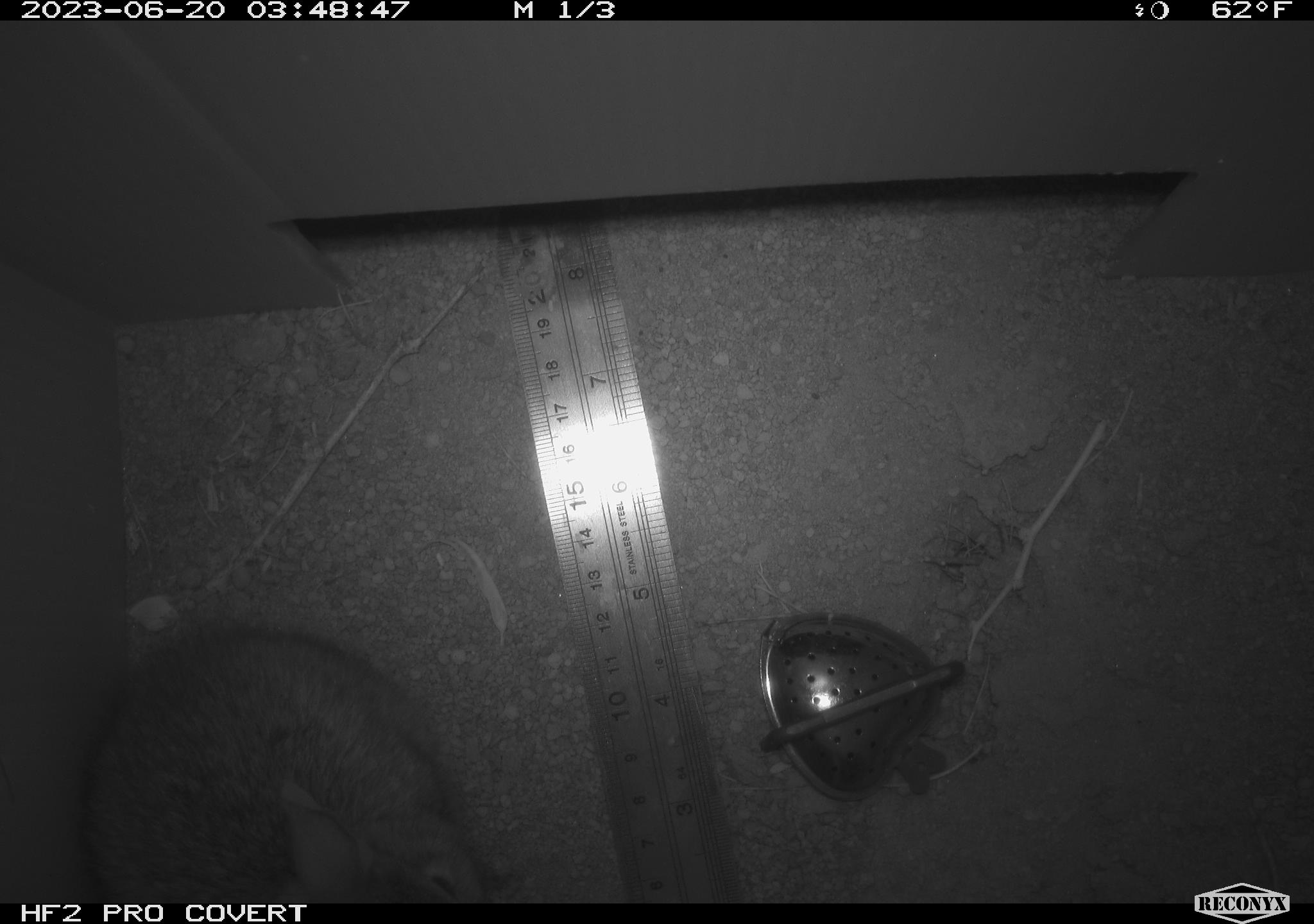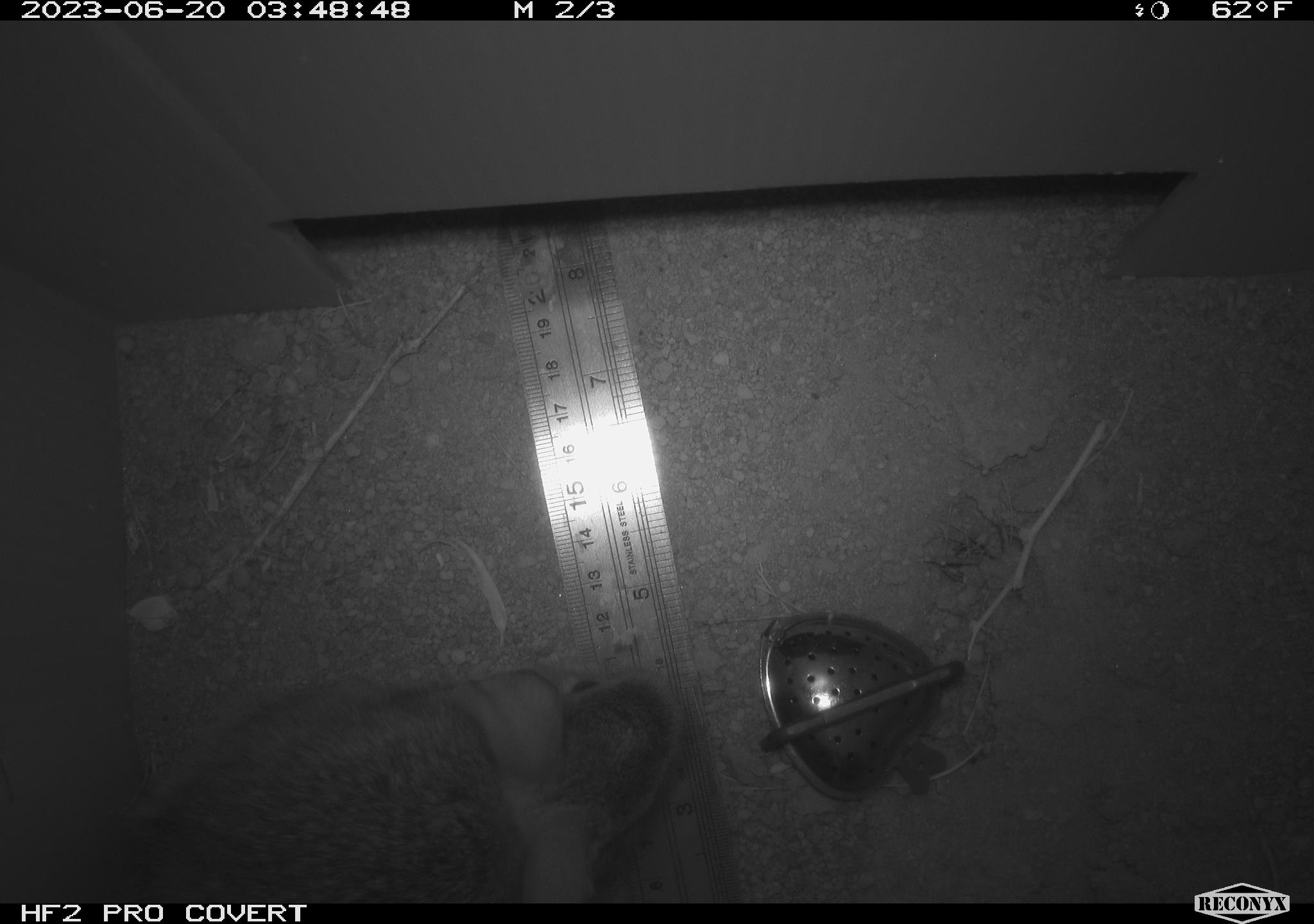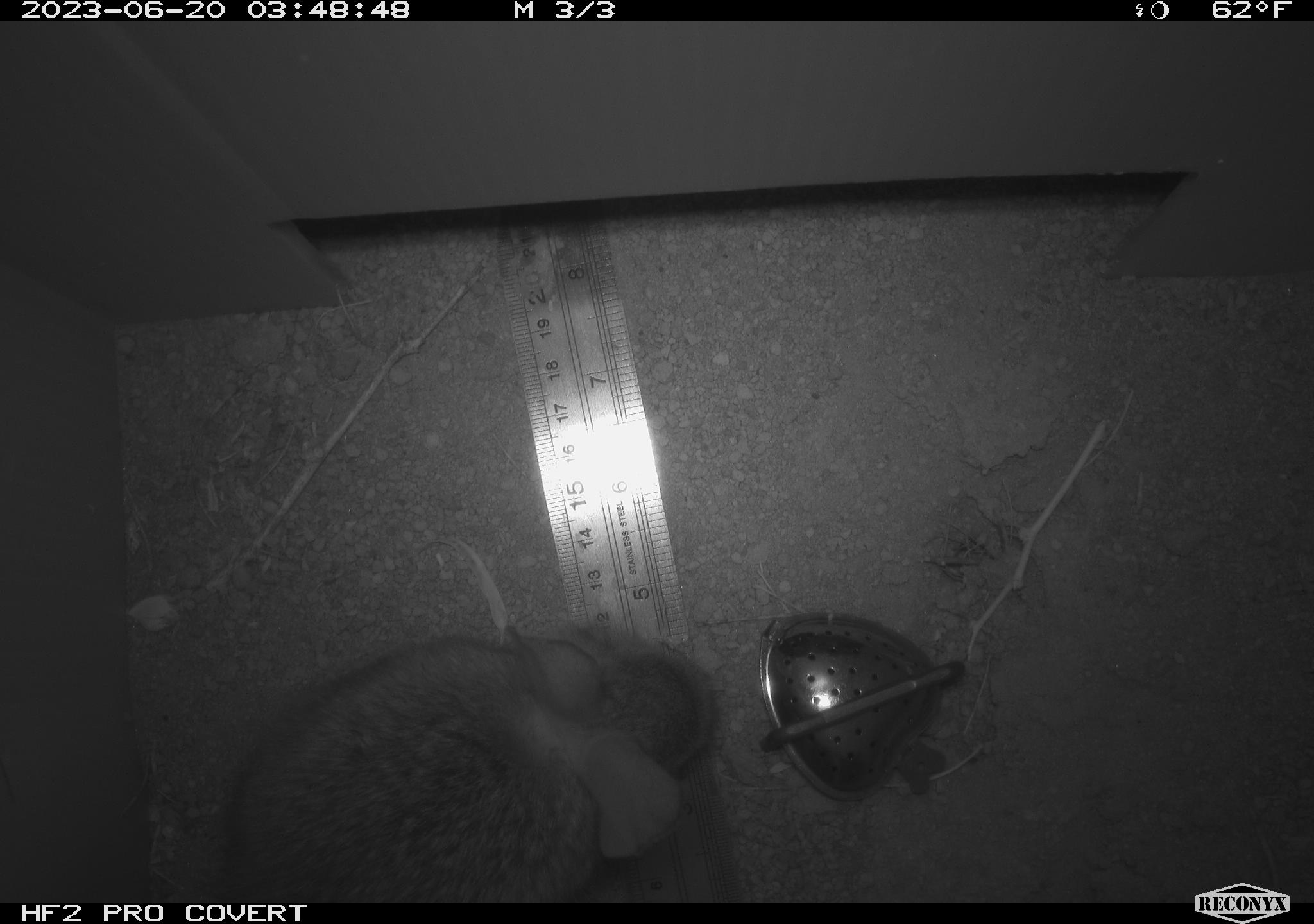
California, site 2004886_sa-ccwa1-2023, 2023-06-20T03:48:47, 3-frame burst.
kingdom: Animalia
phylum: Chordata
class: Mammalia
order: Lagomorpha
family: Leporidae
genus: Sylvilagus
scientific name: Sylvilagus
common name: cottontail rabbits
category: sylvilagus species